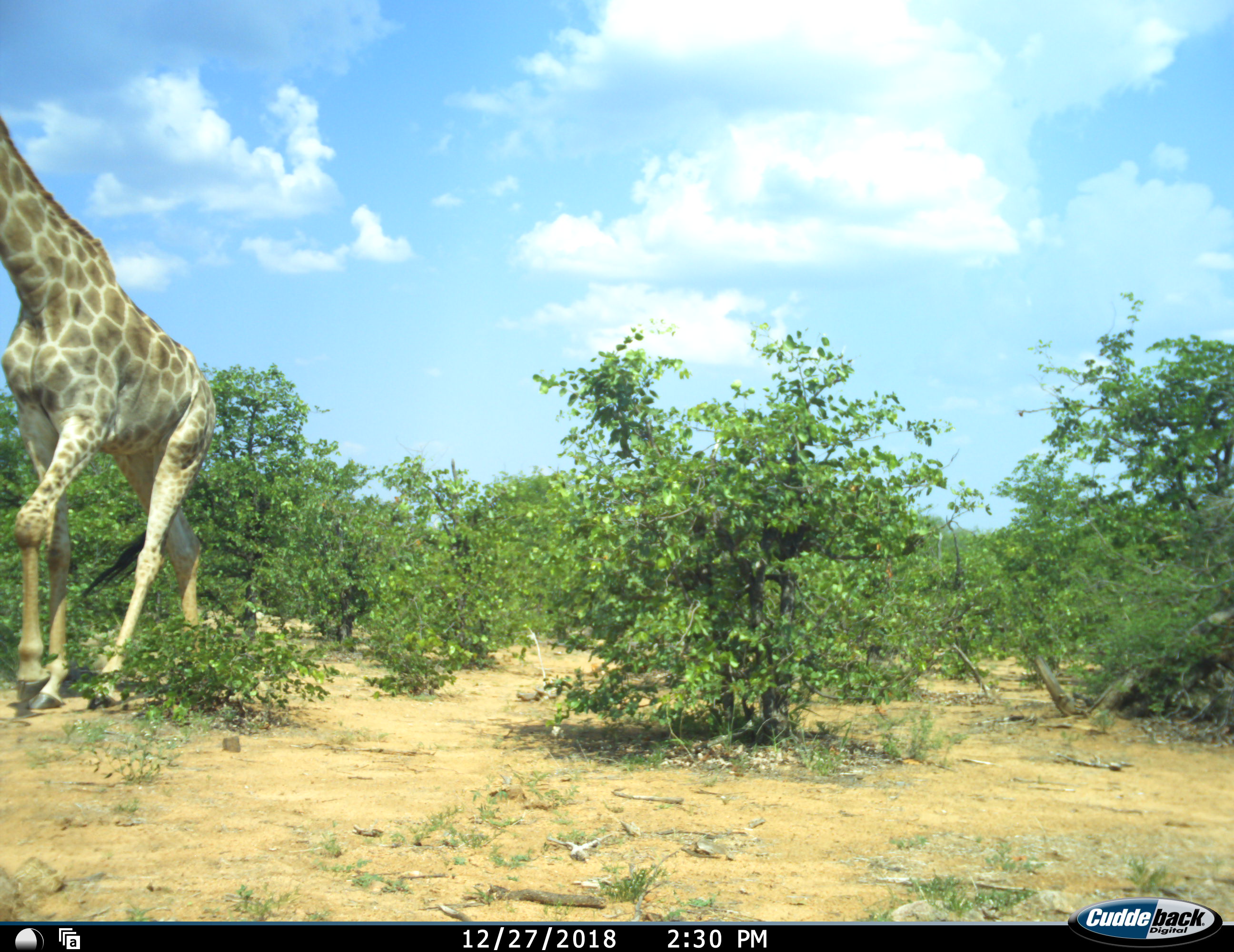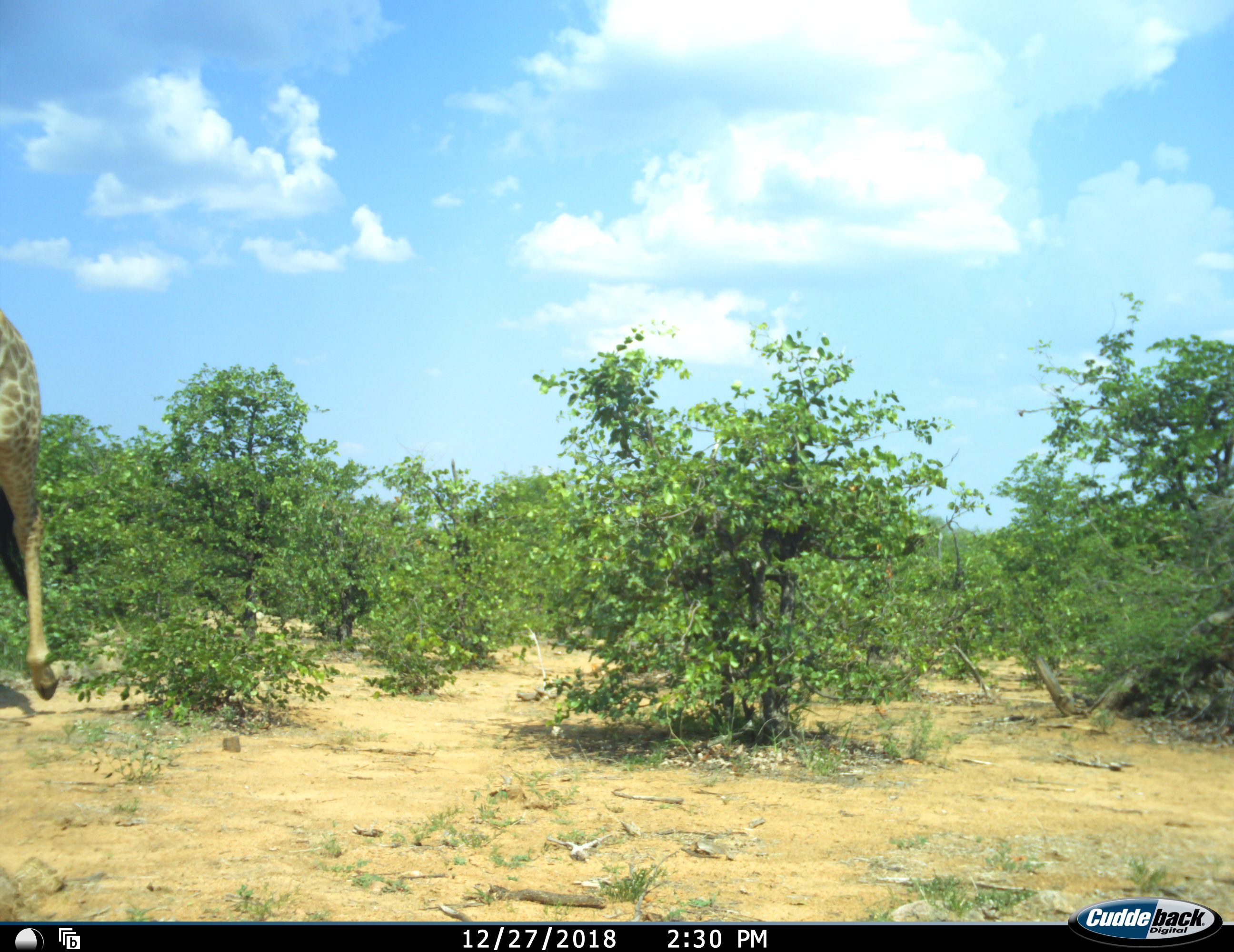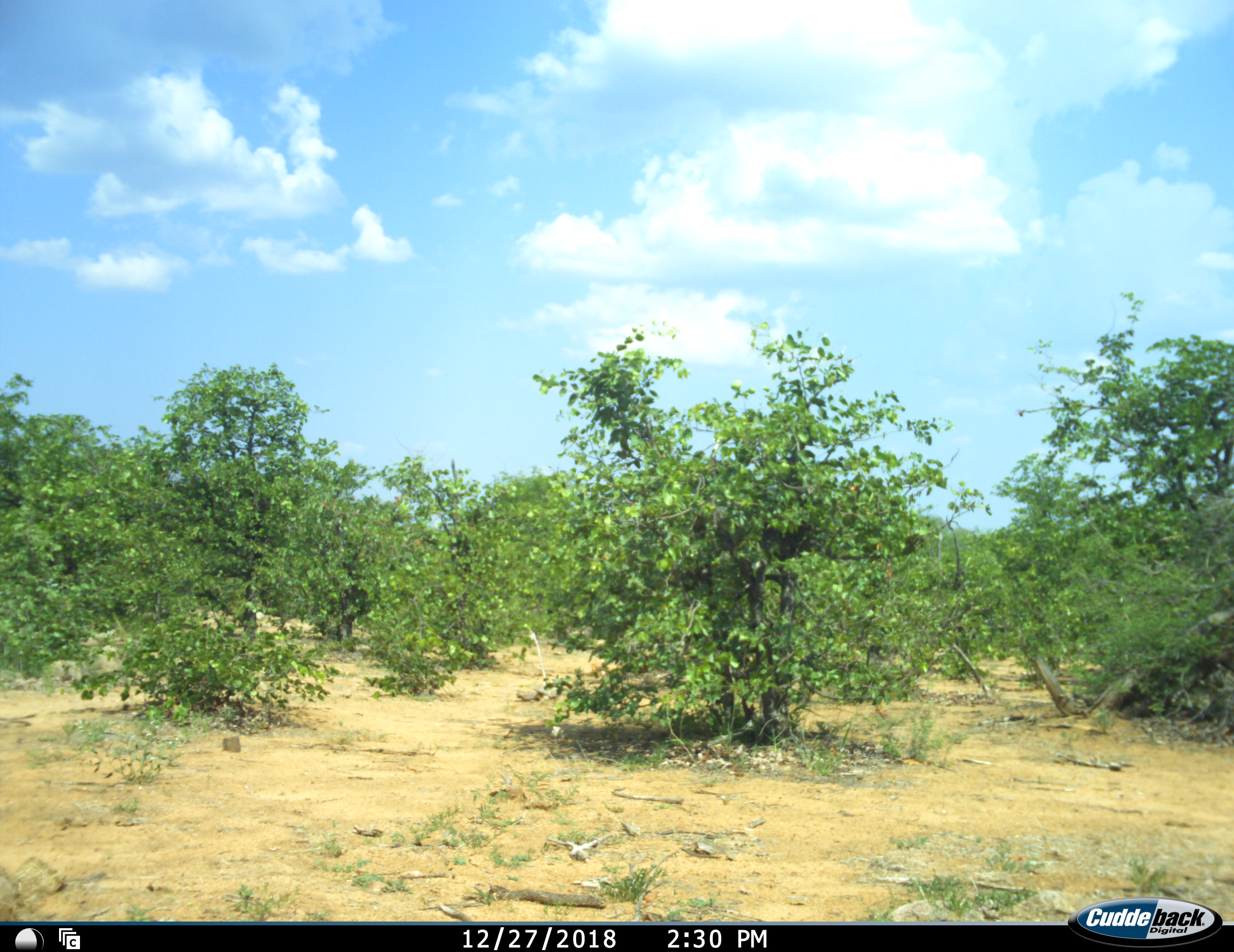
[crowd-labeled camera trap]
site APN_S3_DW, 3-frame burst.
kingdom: Animalia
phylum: Chordata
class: Mammalia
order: Artiodactyla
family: Giraffidae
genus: Giraffa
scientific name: Giraffa camelopardalis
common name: giraffe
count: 1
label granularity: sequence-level